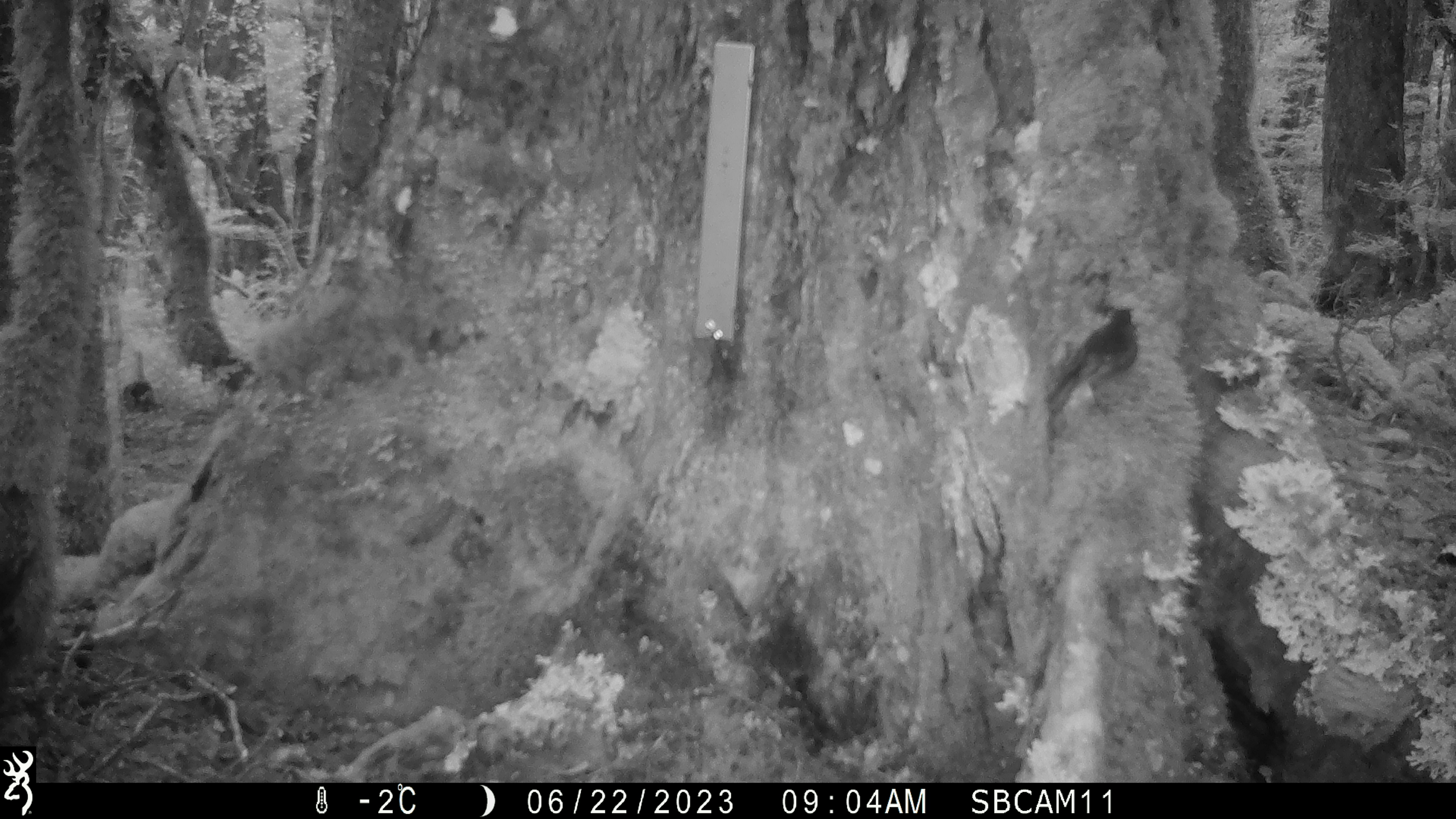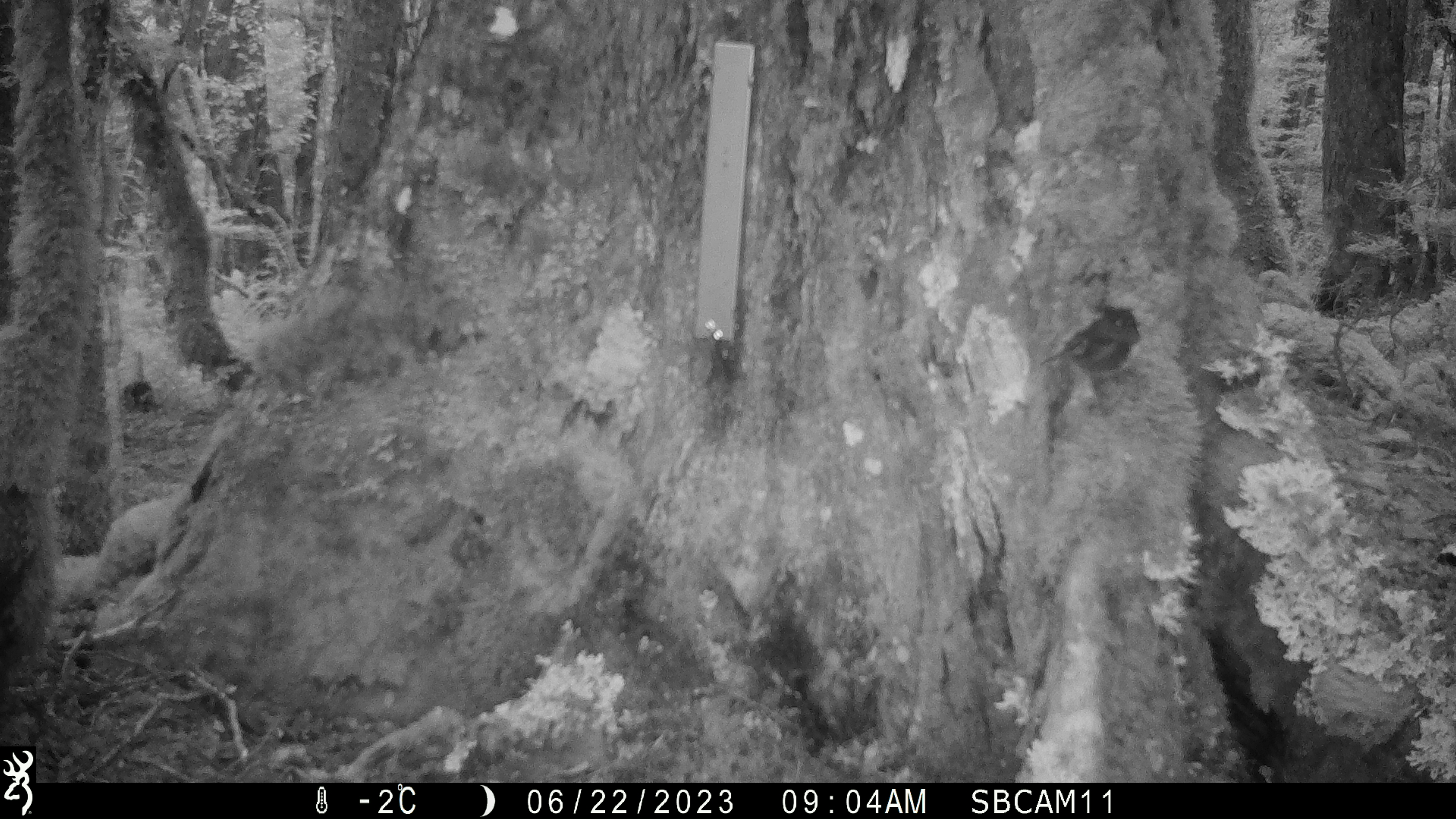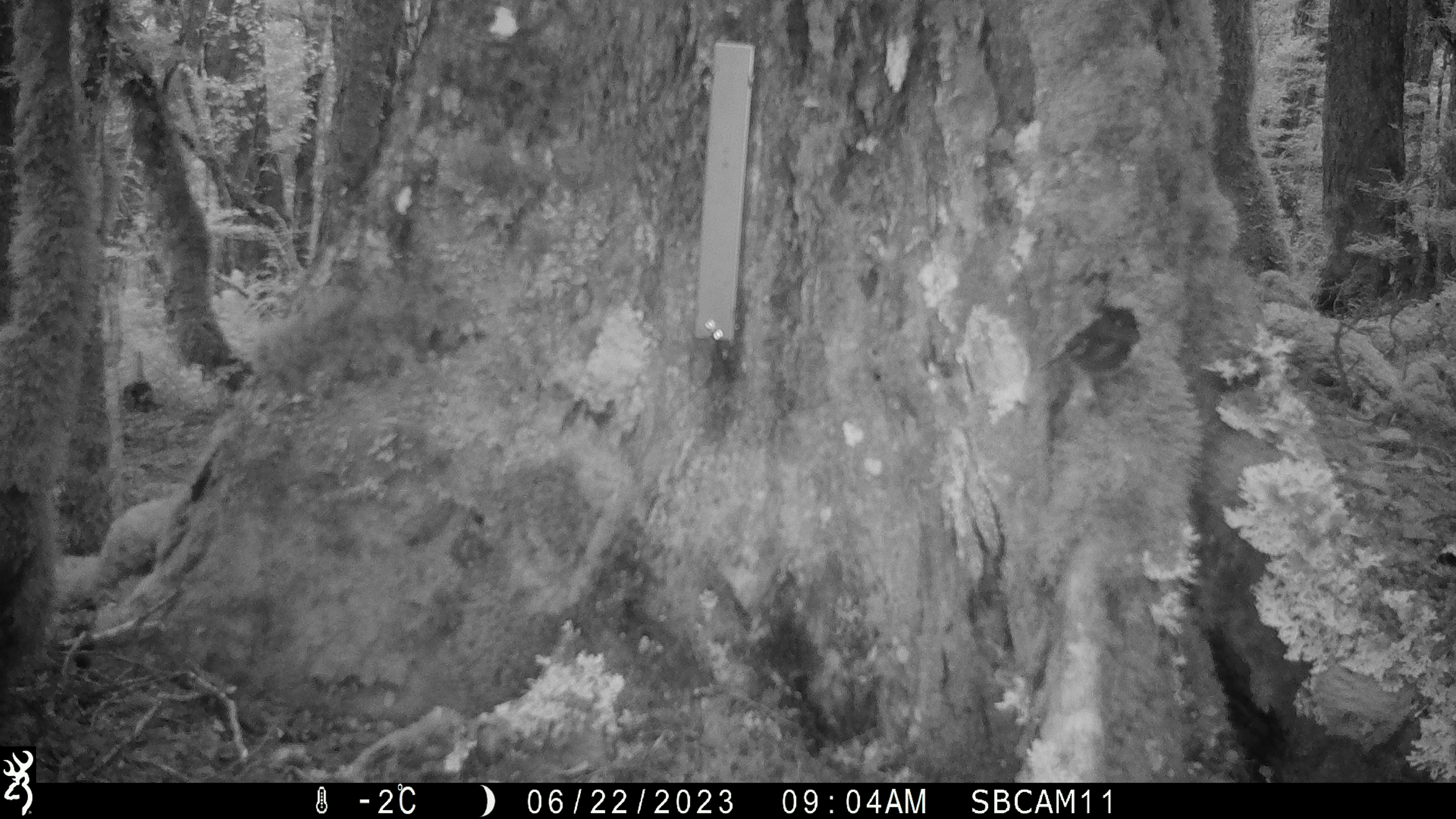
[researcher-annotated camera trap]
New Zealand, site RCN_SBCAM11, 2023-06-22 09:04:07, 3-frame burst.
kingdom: Animalia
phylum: Chordata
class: Aves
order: Passeriformes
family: Petroicidae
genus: Petroica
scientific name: Petroica australis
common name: new zealand robin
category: robin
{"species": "robin (new zealand robin) (Petroica australis)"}